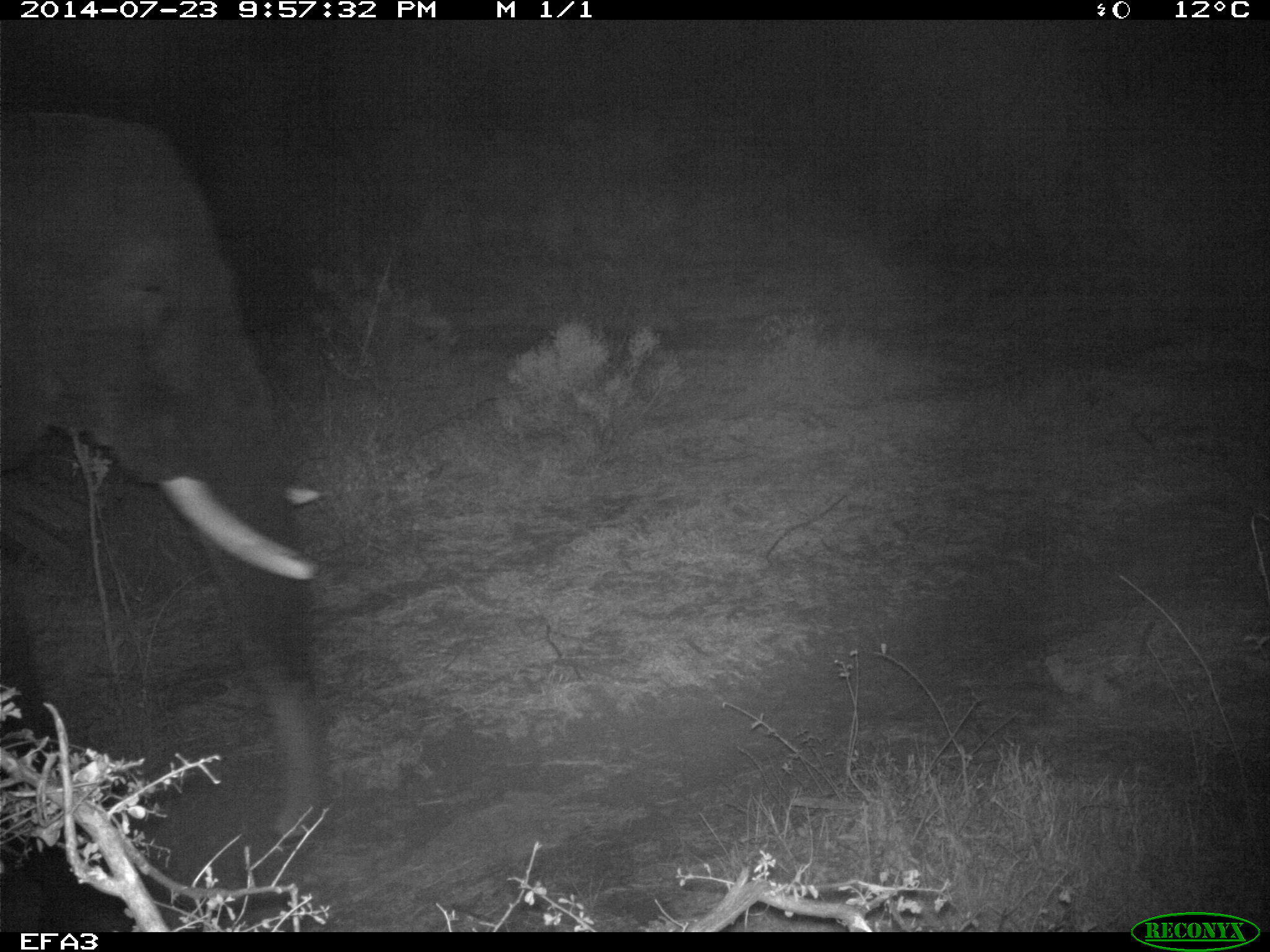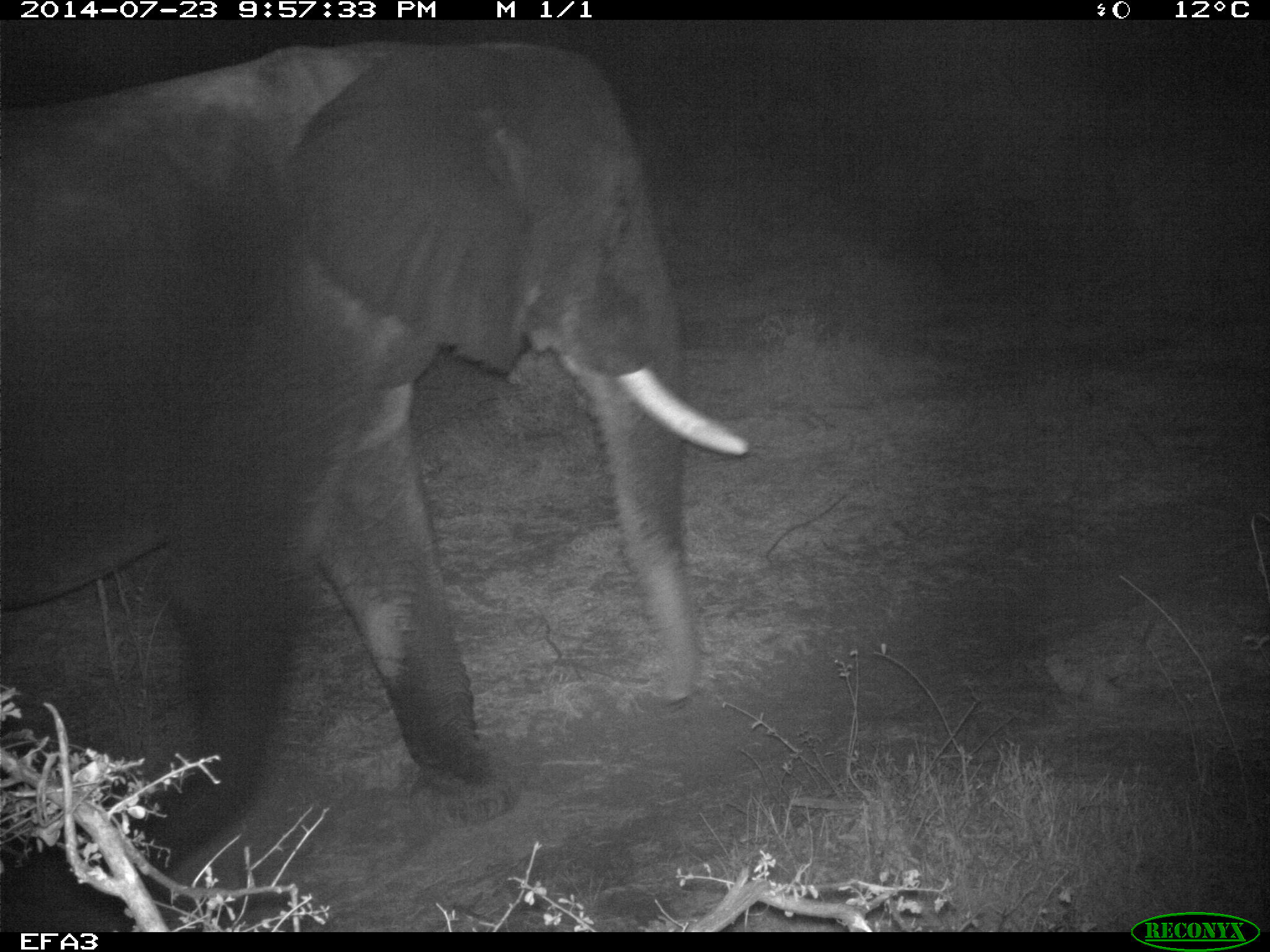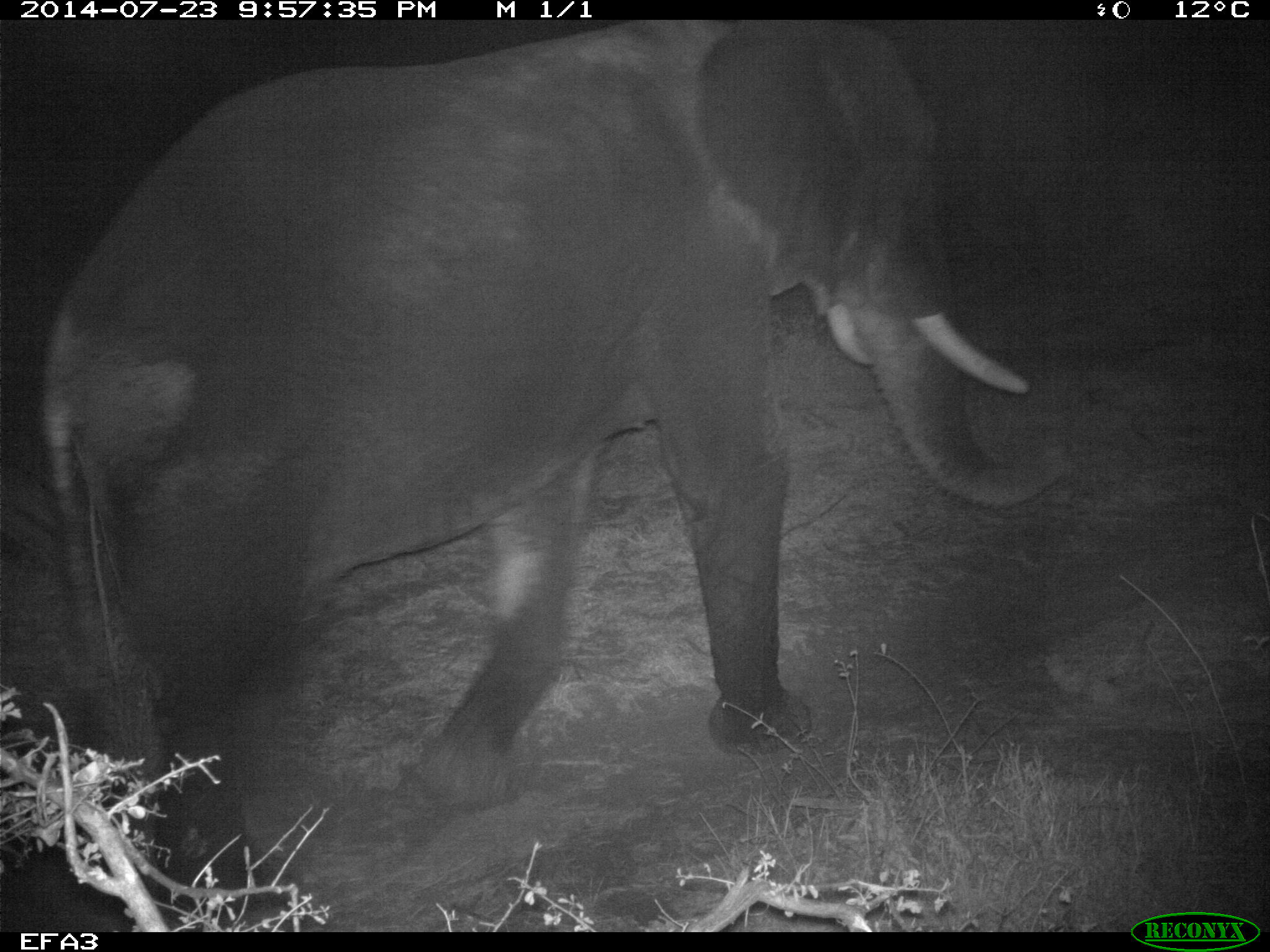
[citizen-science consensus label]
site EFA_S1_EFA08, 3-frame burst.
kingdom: Animalia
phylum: Chordata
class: Mammalia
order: Proboscidea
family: Elephantidae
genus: Loxodonta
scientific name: Loxodonta africana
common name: african bush elephant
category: elephant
Elephant (african bush elephant) (Loxodonta africana), count 1. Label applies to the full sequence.